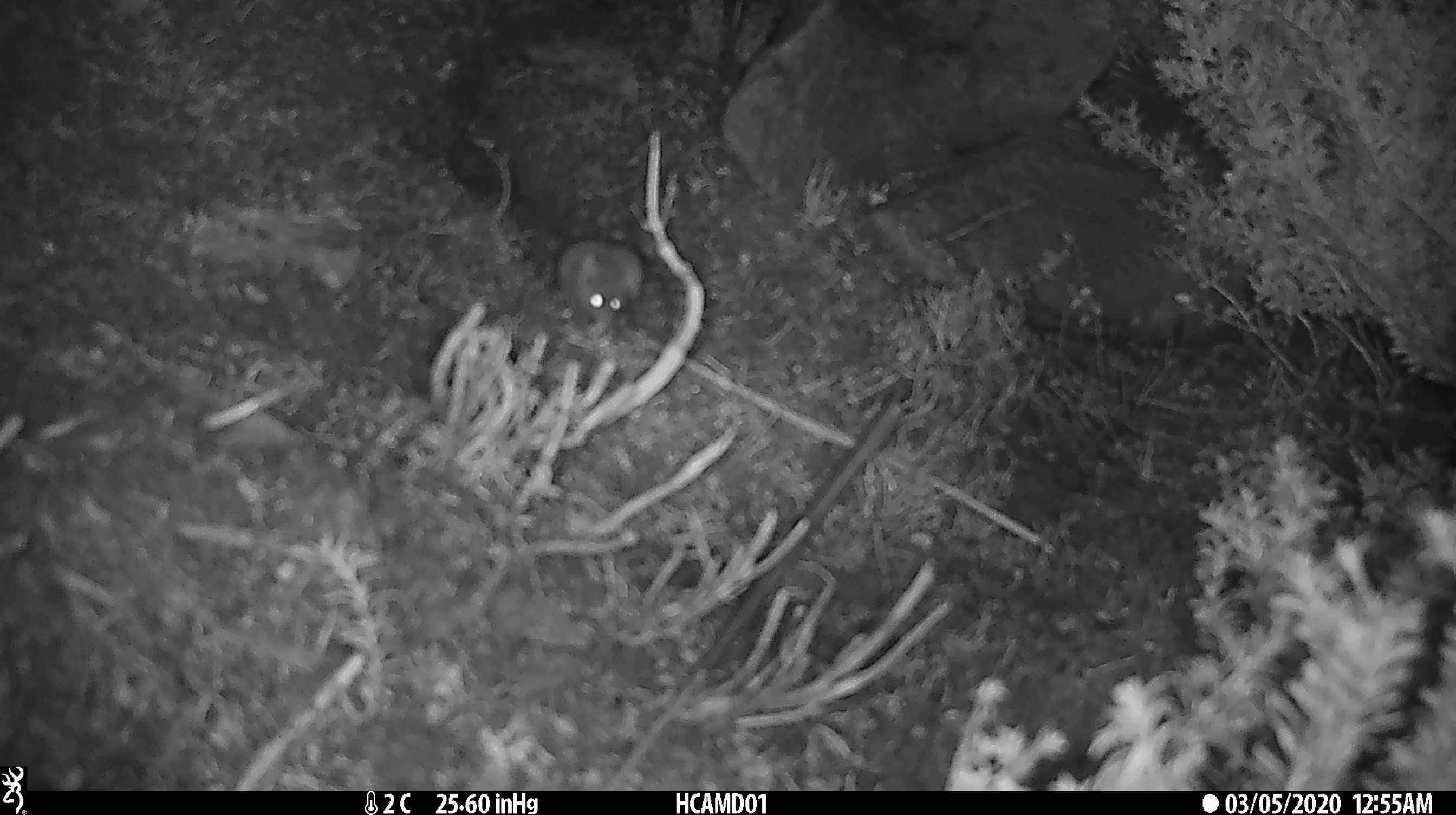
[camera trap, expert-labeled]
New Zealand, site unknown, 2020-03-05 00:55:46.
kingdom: Animalia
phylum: Chordata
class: Mammalia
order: Rodentia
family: Muridae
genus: Mus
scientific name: Mus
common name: mouse